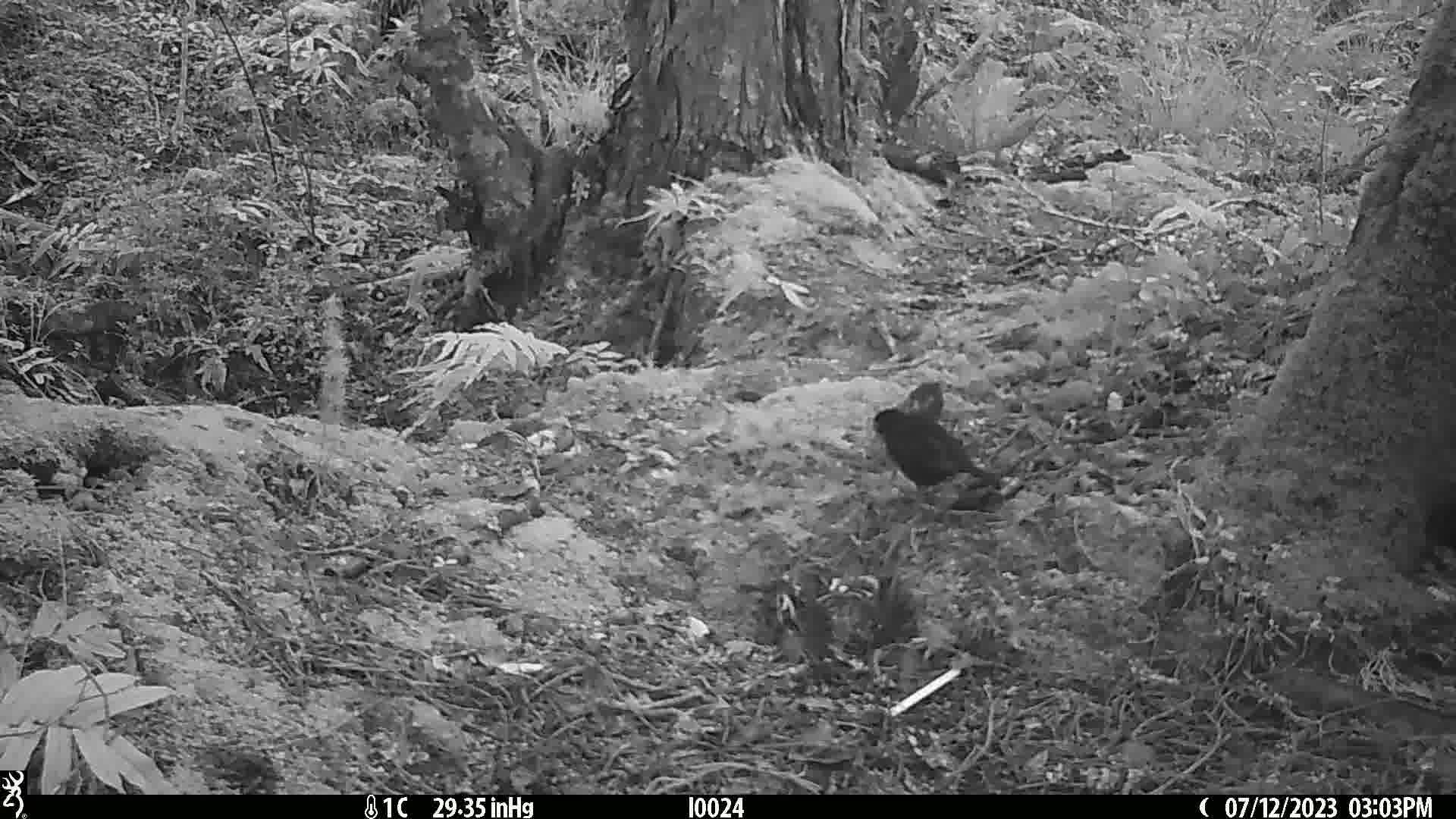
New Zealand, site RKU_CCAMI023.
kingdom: Animalia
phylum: Chordata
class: Aves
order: Passeriformes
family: Turdidae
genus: Turdus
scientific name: Turdus merula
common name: eurasian blackbird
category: blackbird